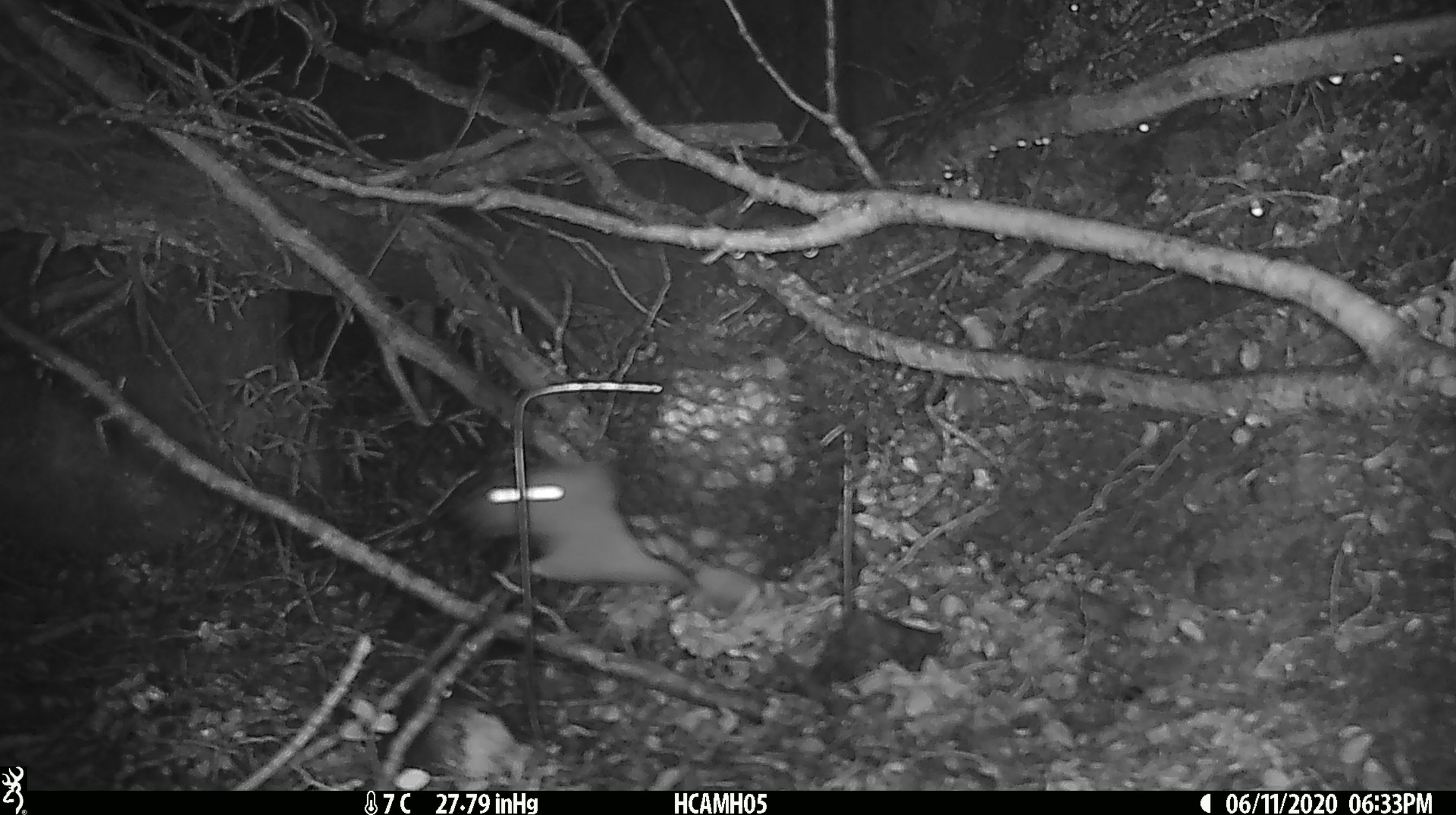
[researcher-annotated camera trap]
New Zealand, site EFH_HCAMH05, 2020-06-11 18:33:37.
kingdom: Animalia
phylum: Chordata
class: Mammalia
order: Rodentia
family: Muridae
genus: Rattus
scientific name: Rattus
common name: rat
Rat (Rattus).